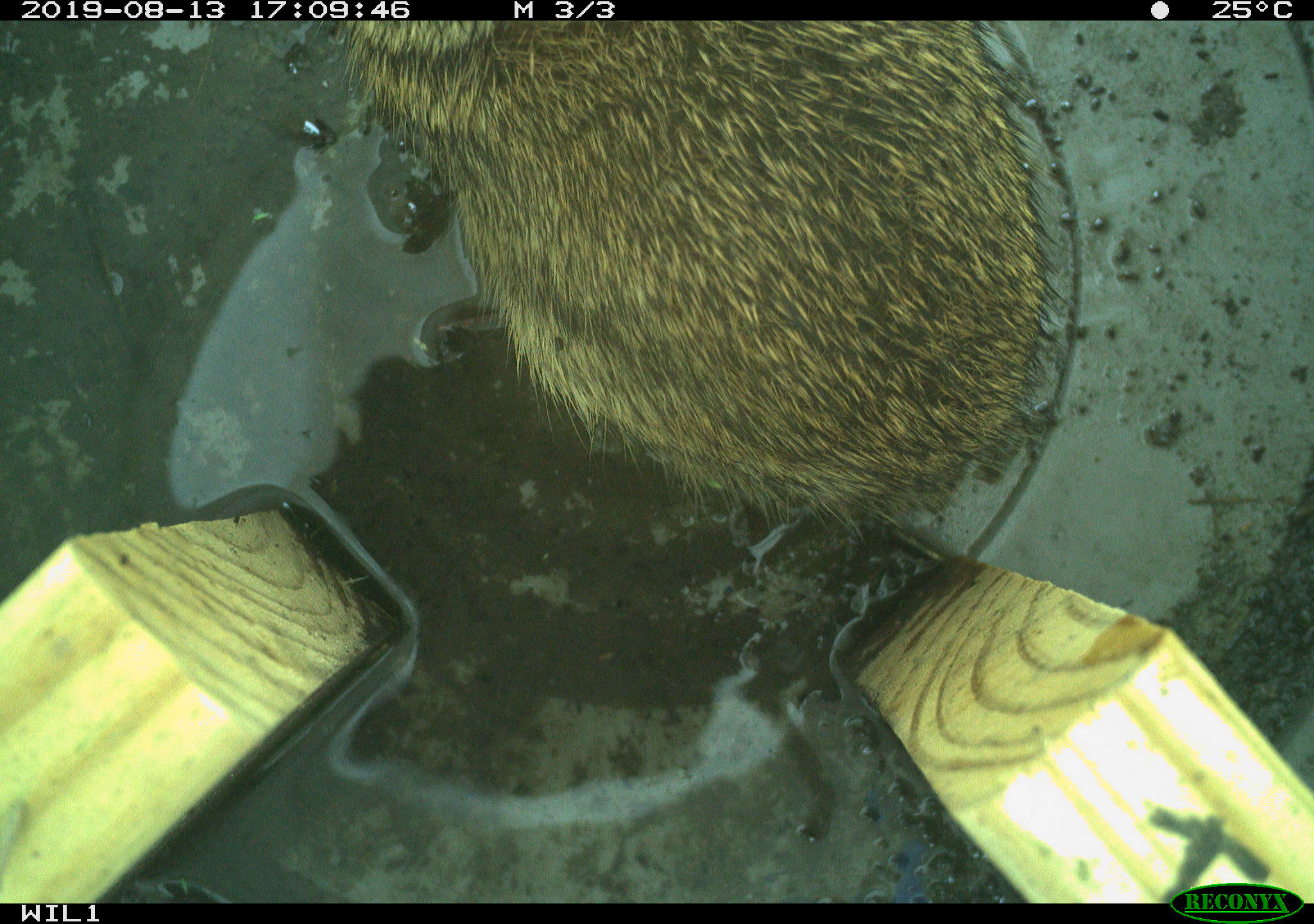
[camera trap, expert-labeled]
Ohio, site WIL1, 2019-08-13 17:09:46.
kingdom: Animalia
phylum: Chordata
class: Mammalia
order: Lagomorpha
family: Leporidae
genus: Sylvilagus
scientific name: Sylvilagus floridanus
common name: eastern cottontail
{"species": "eastern cottontail (Sylvilagus floridanus)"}